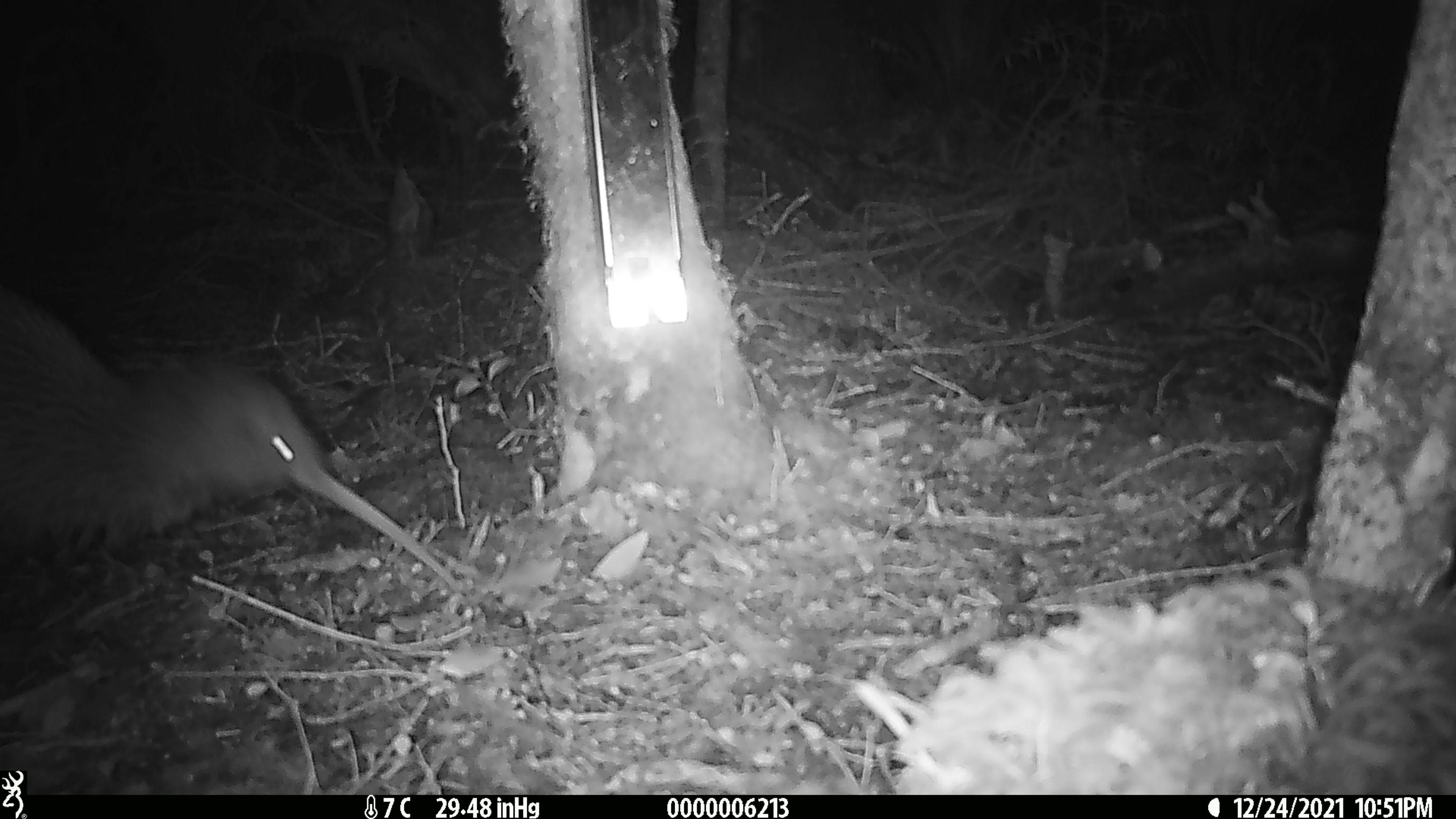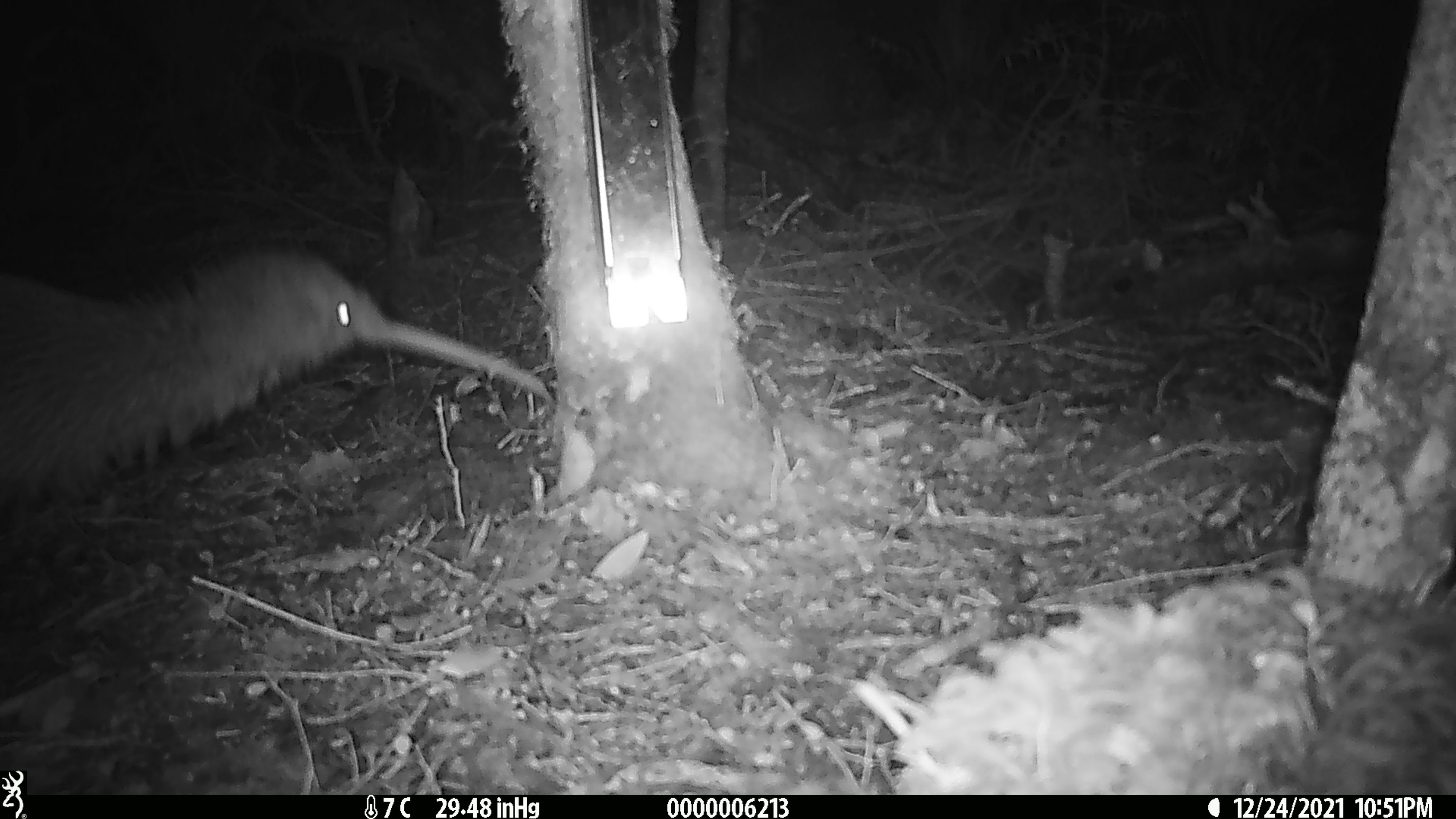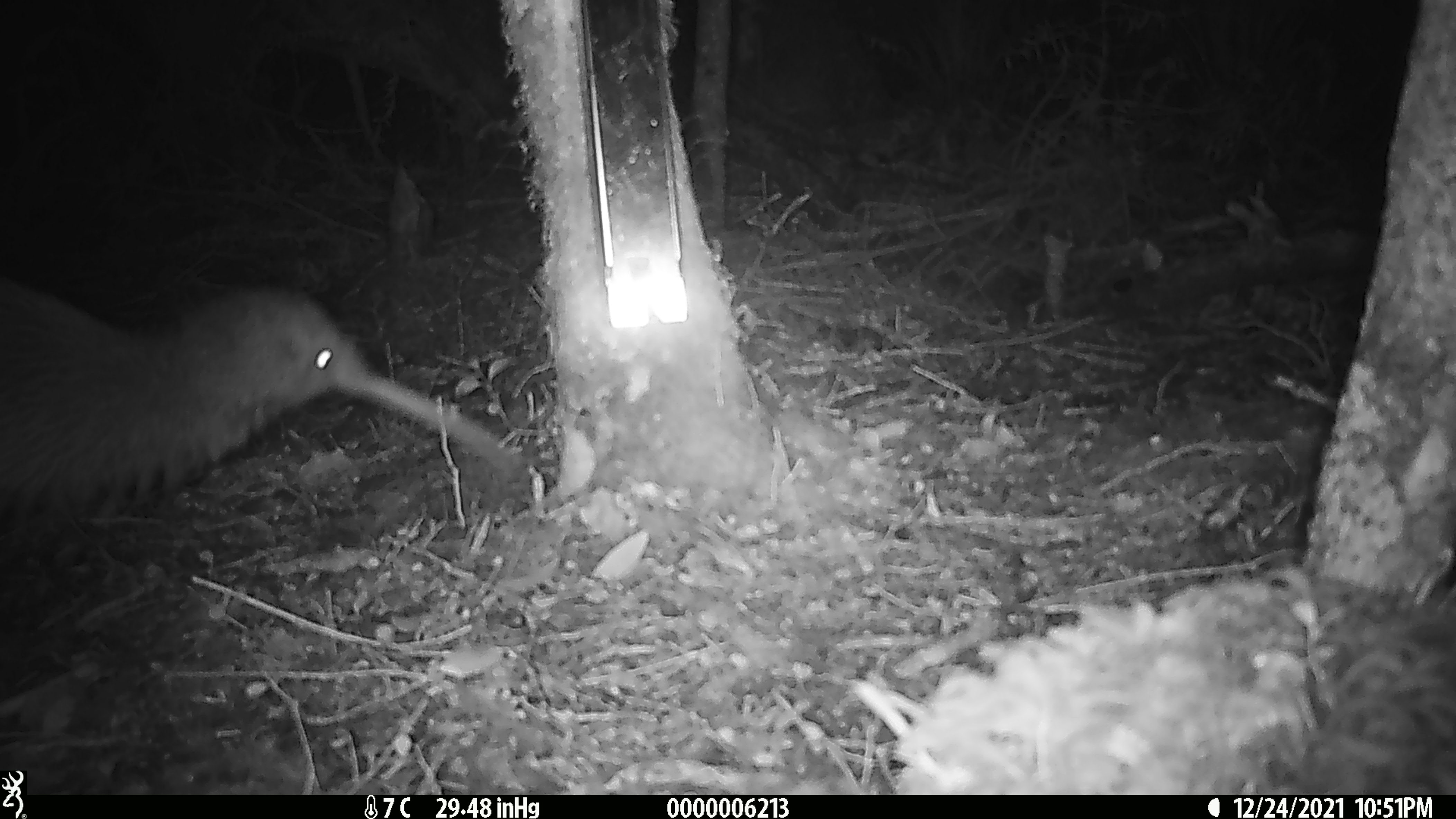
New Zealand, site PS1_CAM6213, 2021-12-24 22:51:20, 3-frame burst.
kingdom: Animalia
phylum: Chordata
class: Aves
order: Apterygiformes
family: Apterygidae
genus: Apteryx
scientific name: Apteryx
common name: kiwi